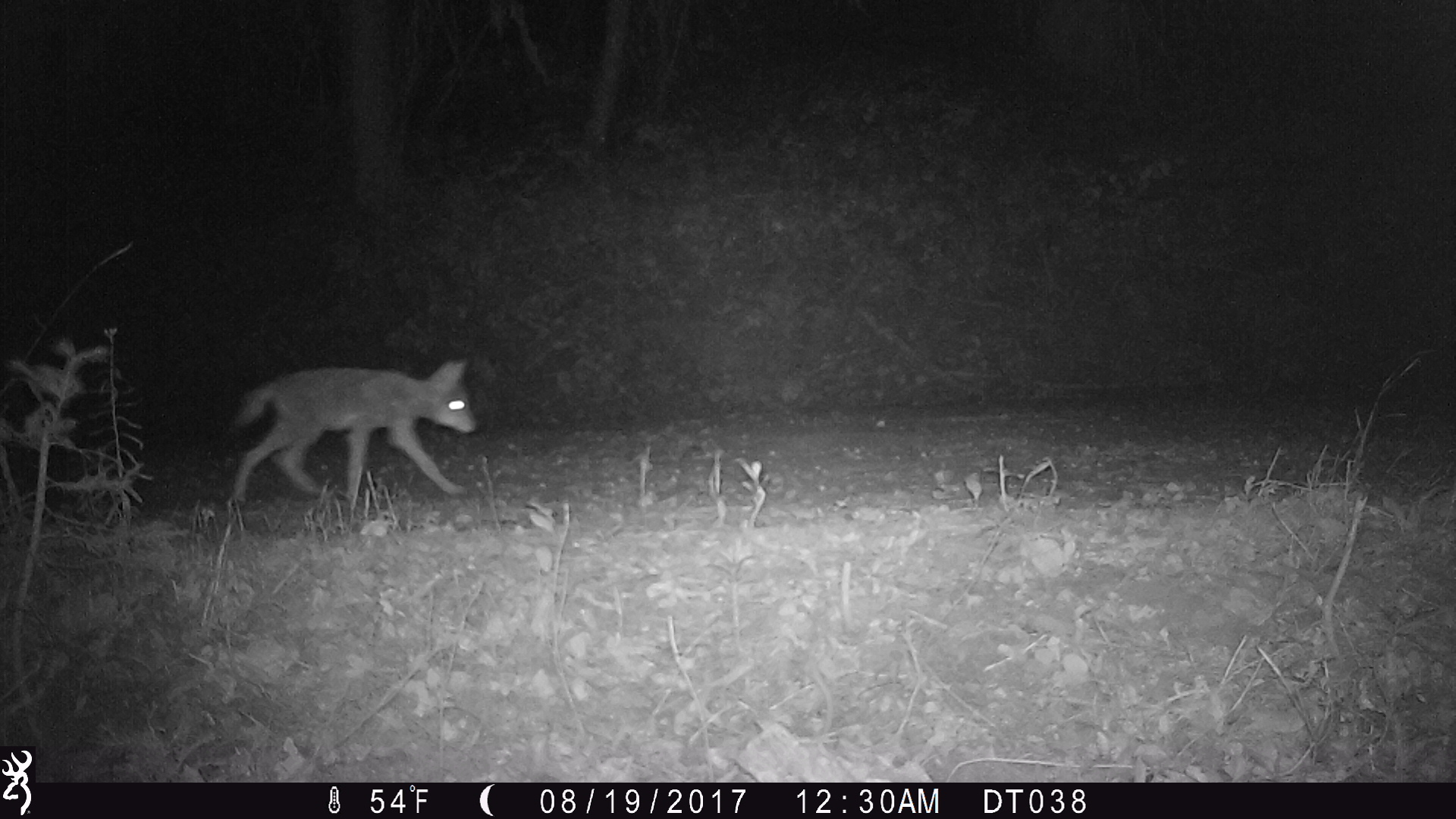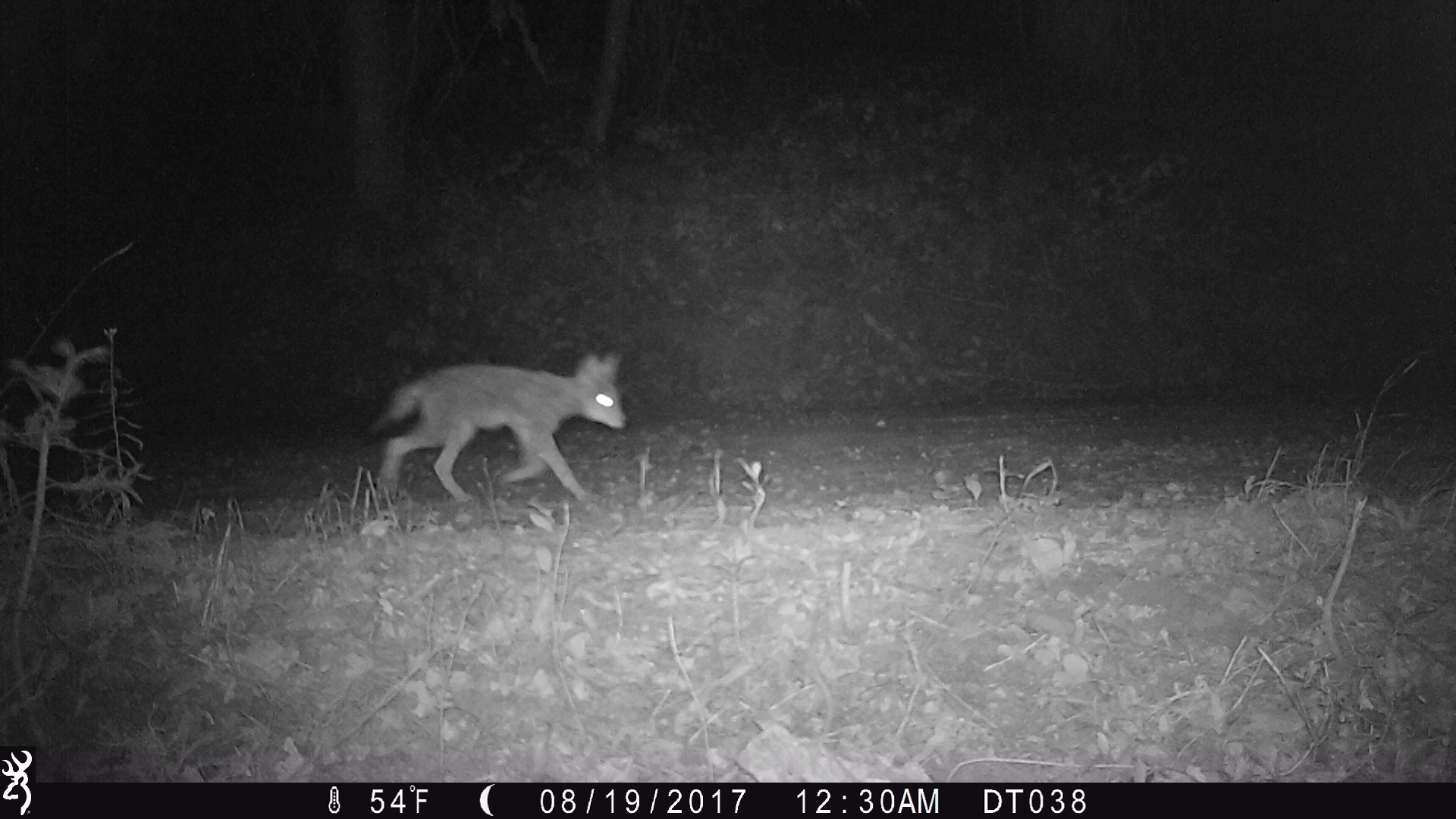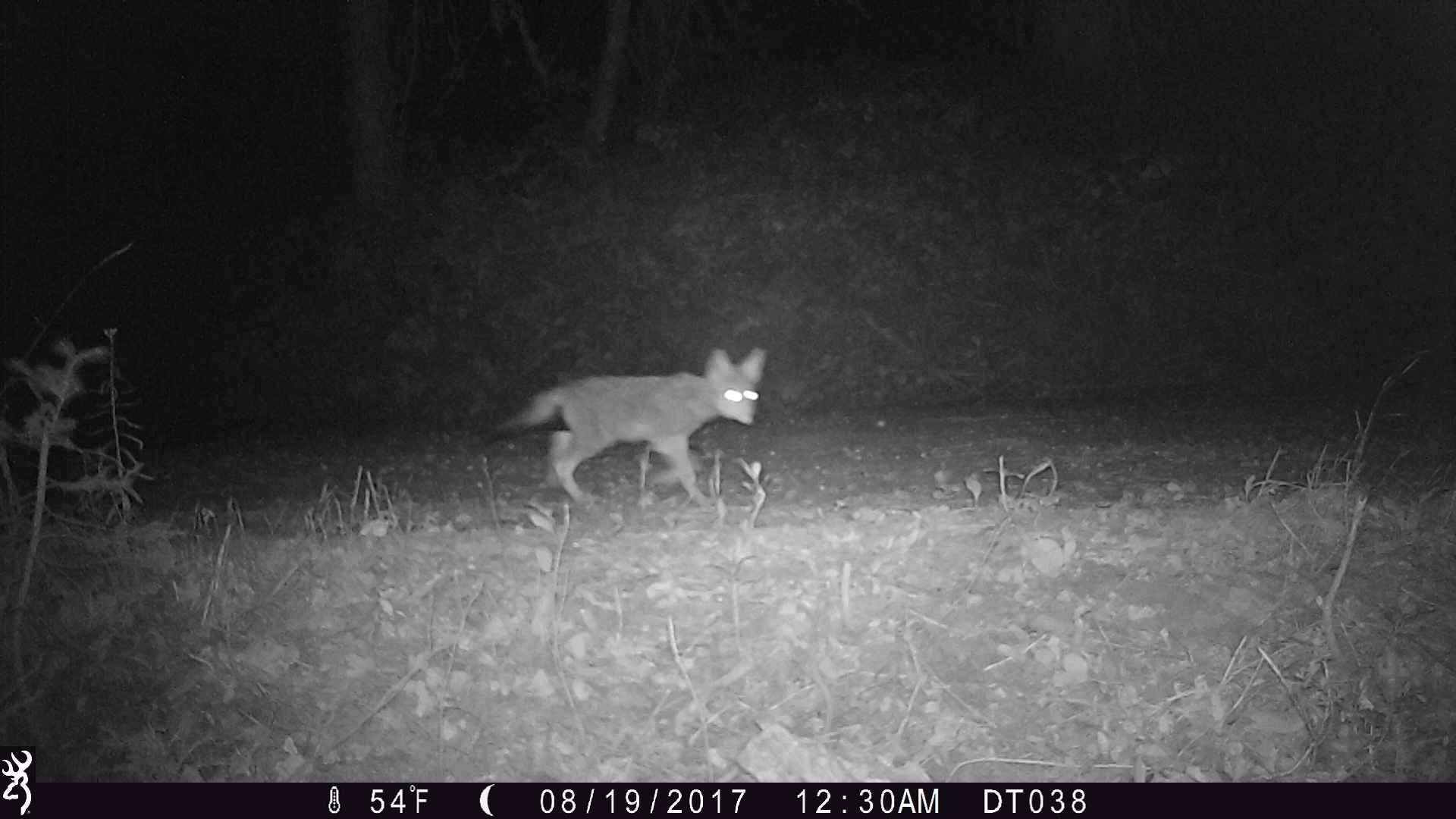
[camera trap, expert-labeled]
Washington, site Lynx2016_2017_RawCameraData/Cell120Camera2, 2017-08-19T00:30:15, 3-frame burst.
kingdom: Animalia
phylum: Chordata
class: Mammalia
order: Carnivora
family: Canidae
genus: Canis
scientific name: Canis latrans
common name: coyote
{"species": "Canis latrans (coyote)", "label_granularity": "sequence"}